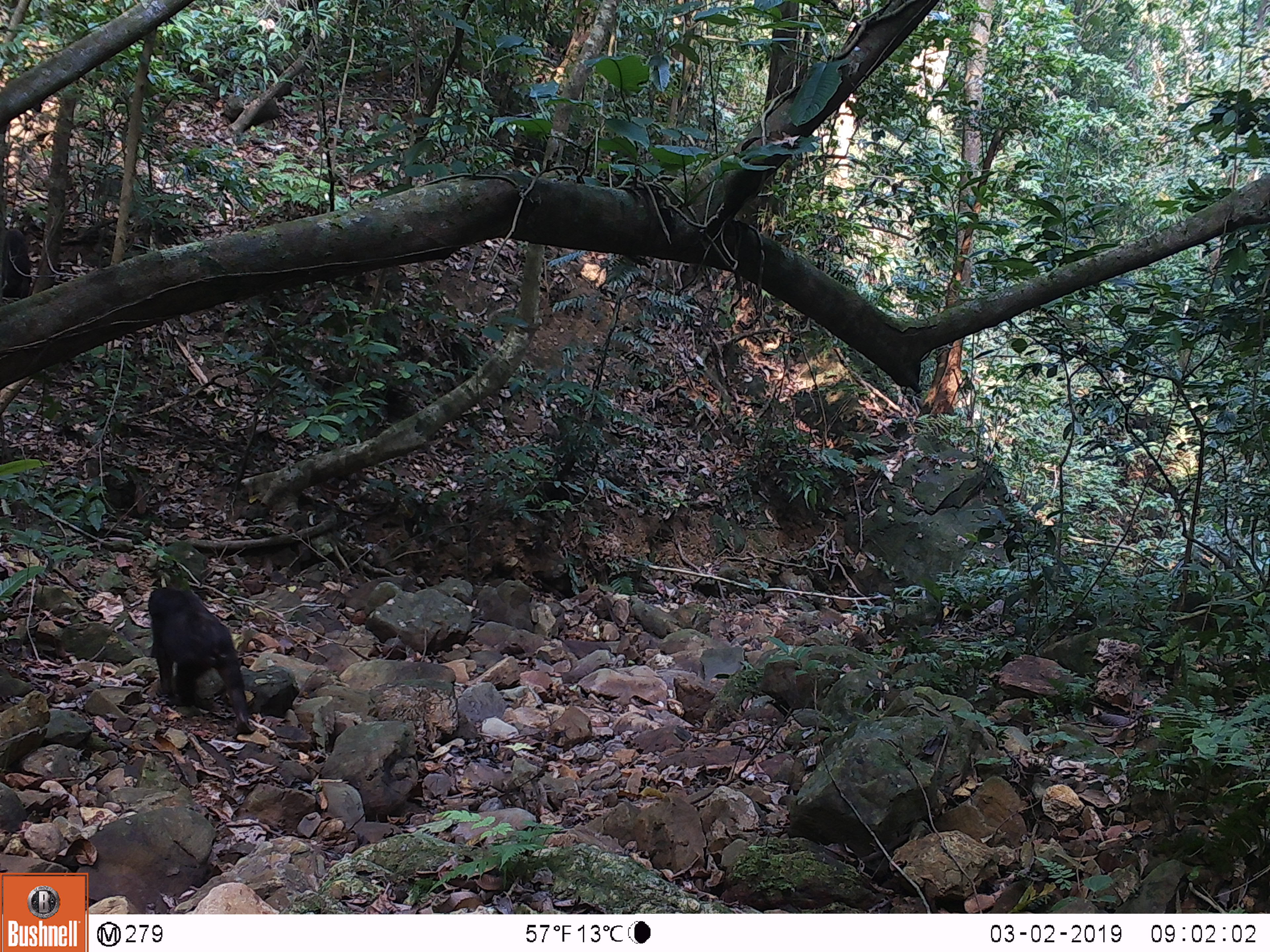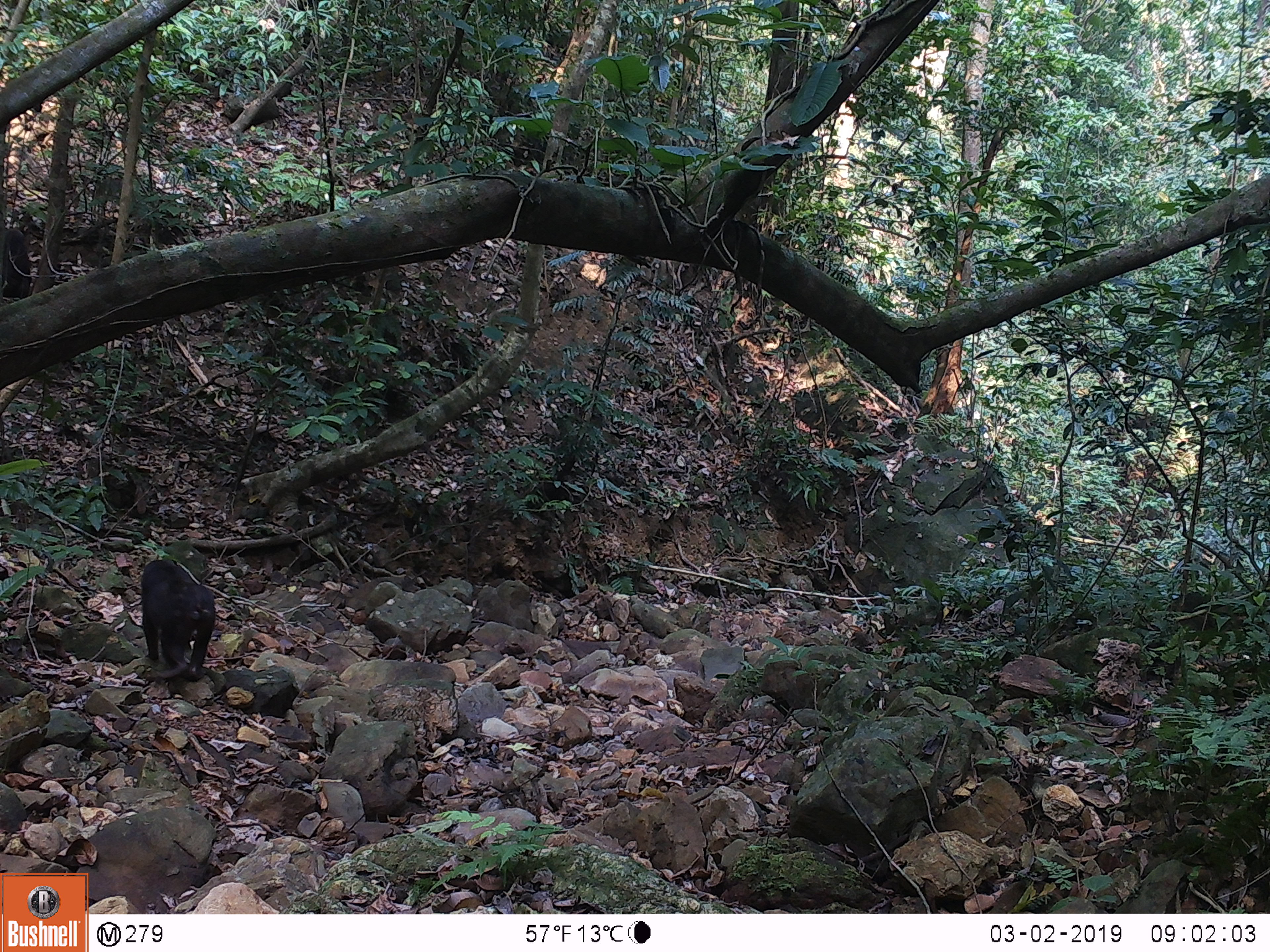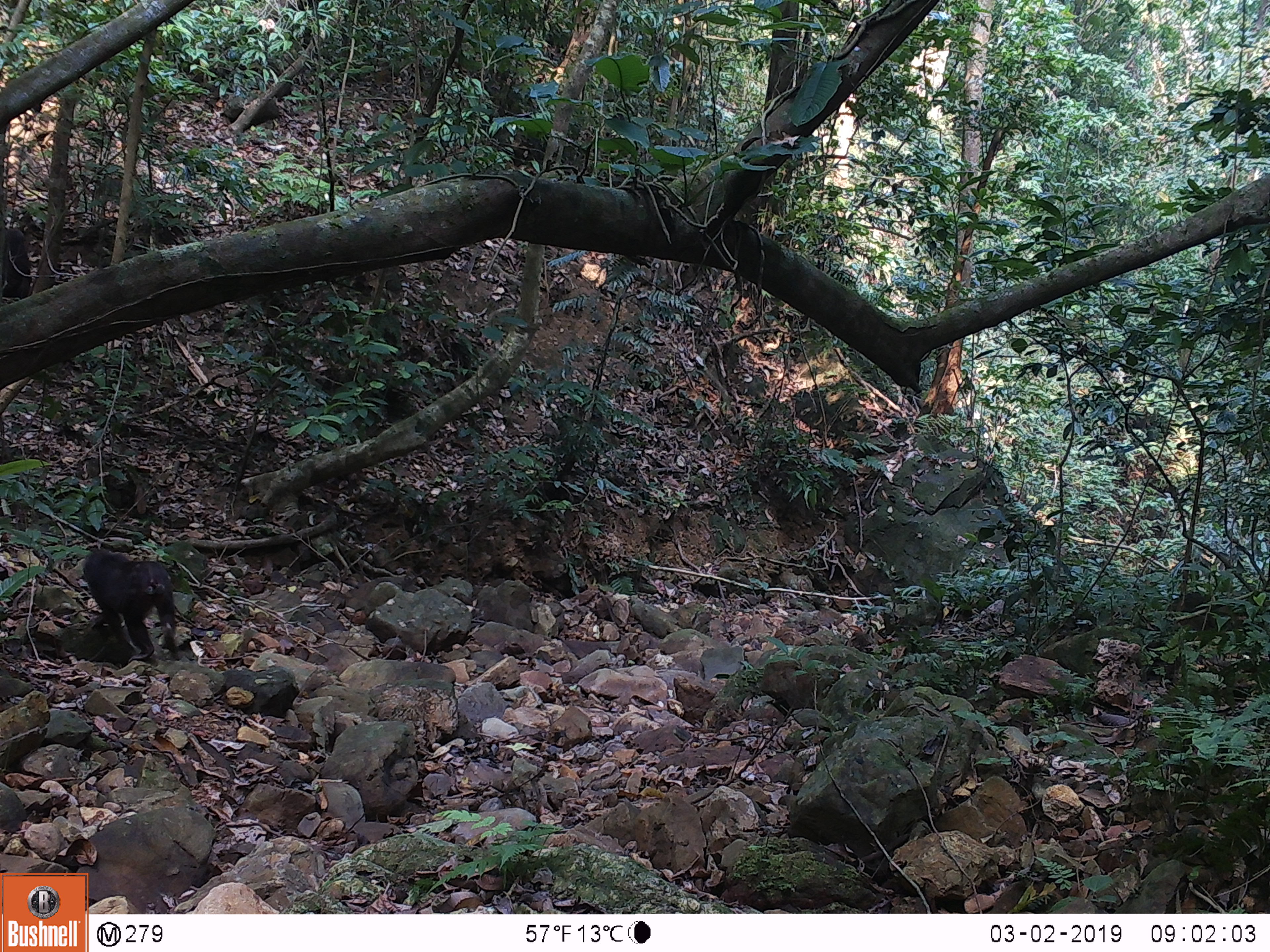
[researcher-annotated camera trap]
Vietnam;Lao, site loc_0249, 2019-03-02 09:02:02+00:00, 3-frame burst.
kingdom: Animalia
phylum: Chordata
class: Mammalia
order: Primates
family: Cercopithecidae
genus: Macaca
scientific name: Macaca arctoides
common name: stump-tailed macaque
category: stump tailed macaque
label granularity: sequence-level